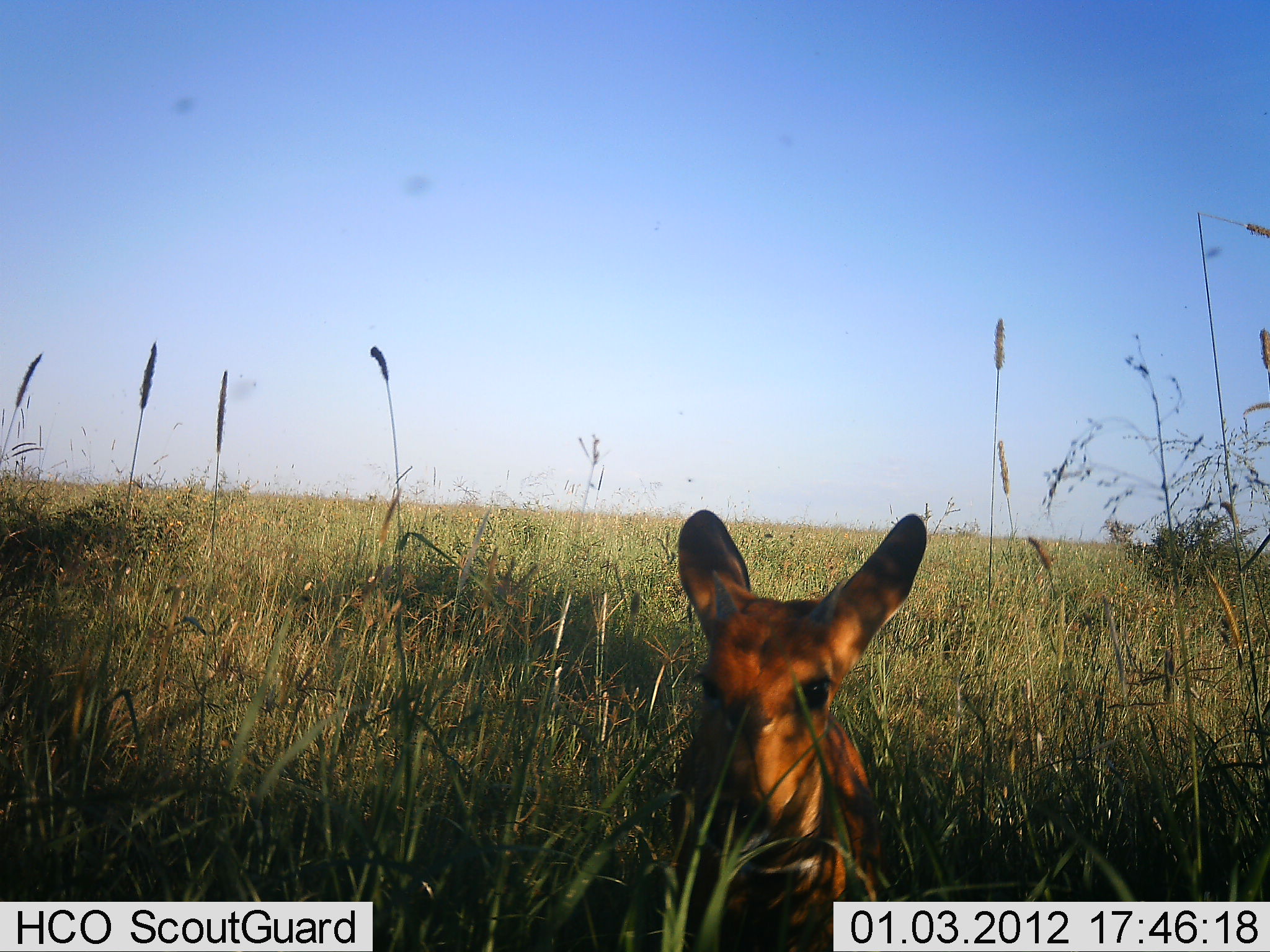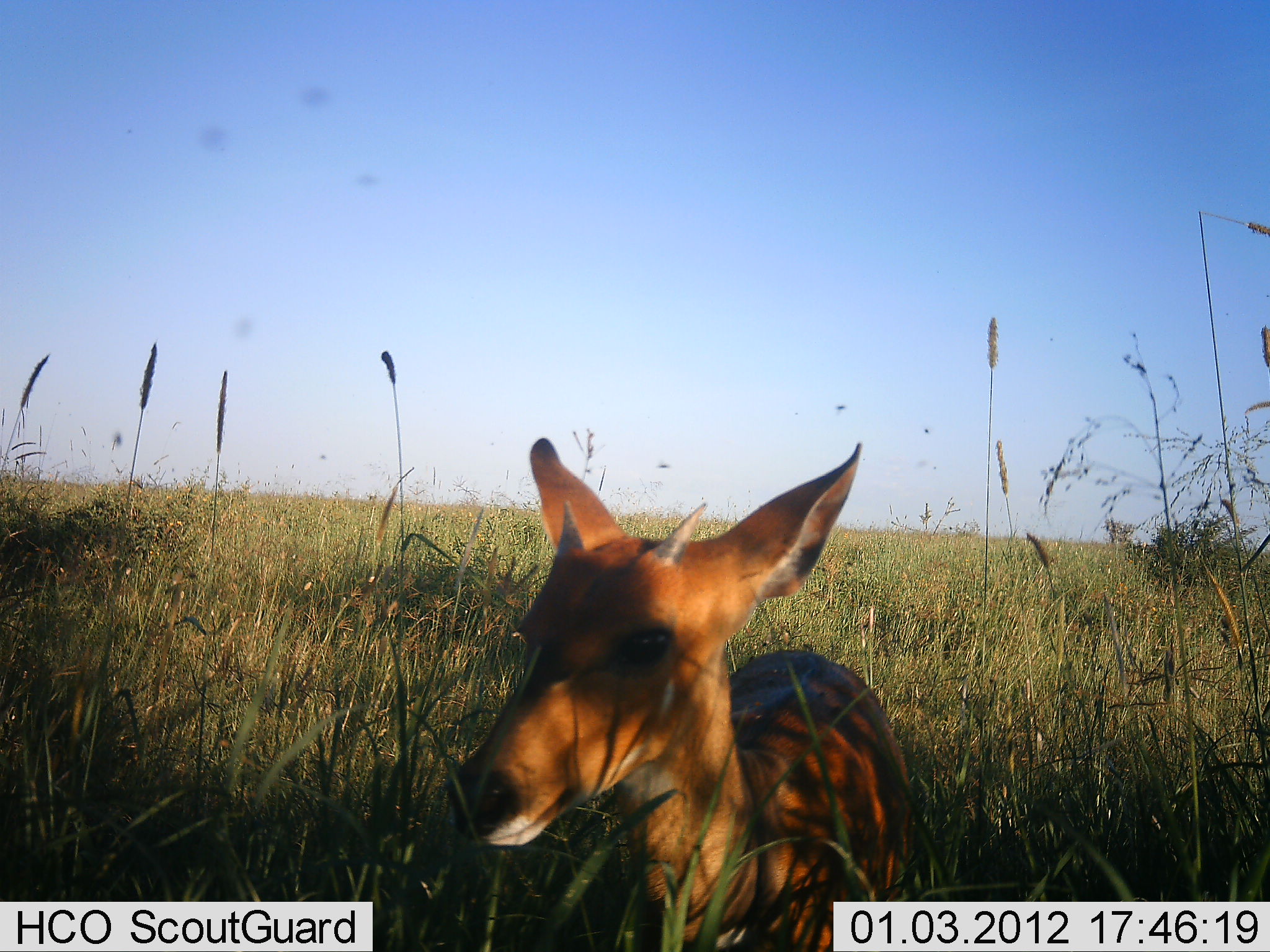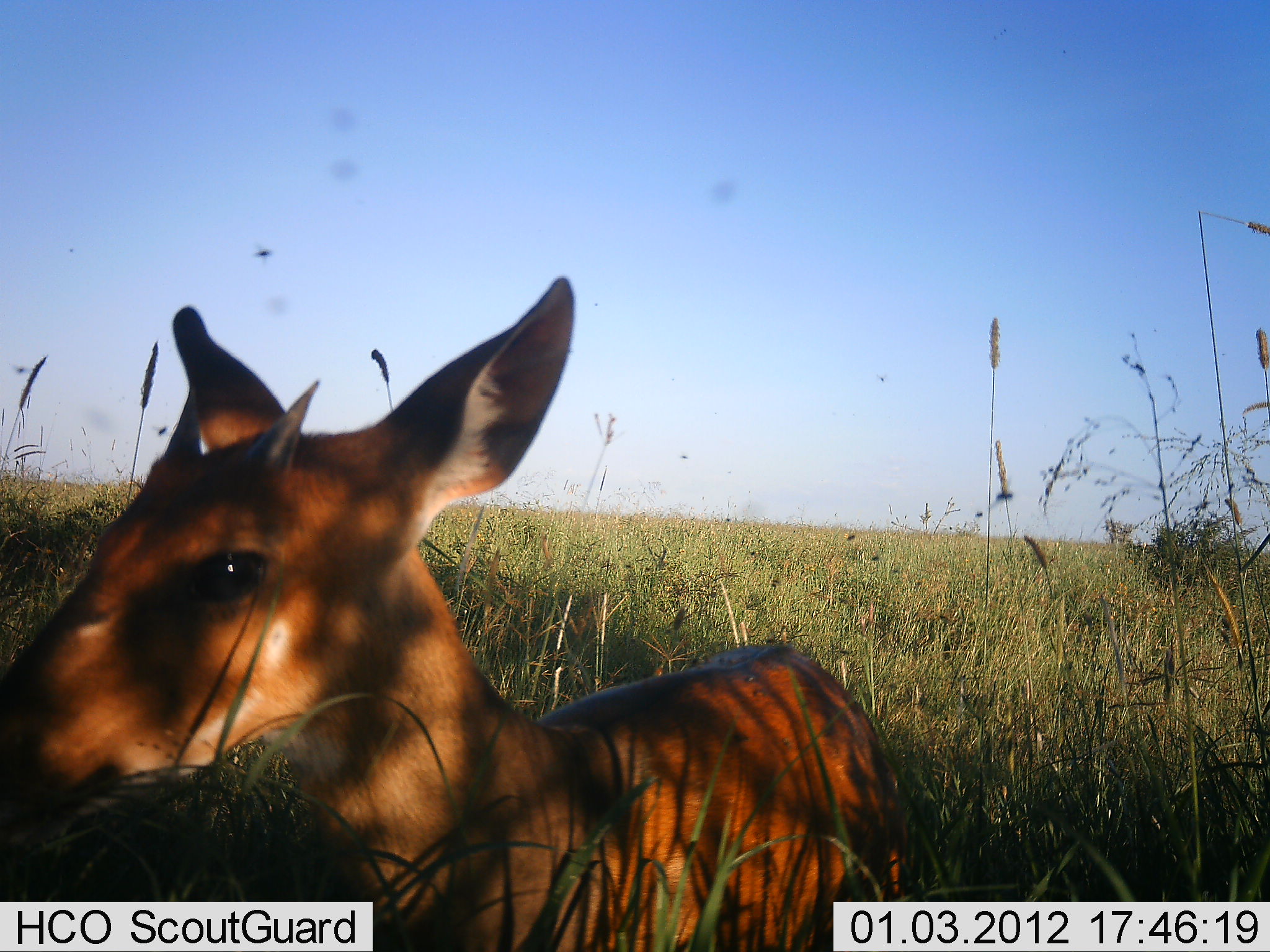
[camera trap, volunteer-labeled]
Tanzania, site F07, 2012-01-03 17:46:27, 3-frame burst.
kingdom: Animalia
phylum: Chordata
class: Mammalia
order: Artiodactyla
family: Bovidae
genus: Redunca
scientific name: Redunca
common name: reedbuck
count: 1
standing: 22%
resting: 11%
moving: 67%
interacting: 0%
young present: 33%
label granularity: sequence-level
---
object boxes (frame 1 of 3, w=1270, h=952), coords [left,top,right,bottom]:
animal: [663,507,929,952]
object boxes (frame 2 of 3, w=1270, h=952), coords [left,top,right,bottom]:
animal: [447,434,918,952]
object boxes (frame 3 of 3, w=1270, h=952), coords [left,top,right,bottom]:
animal: [1,275,907,952]